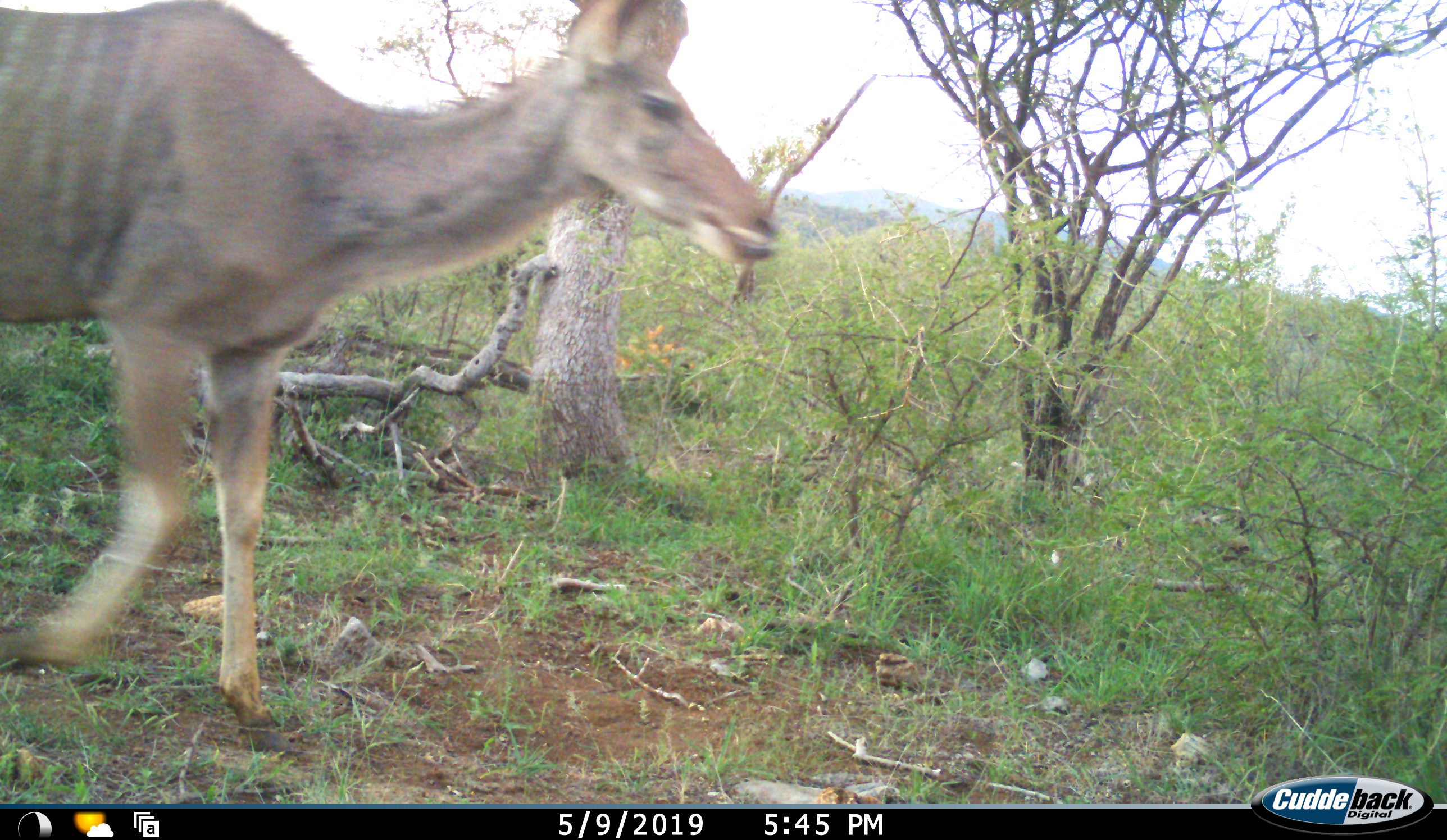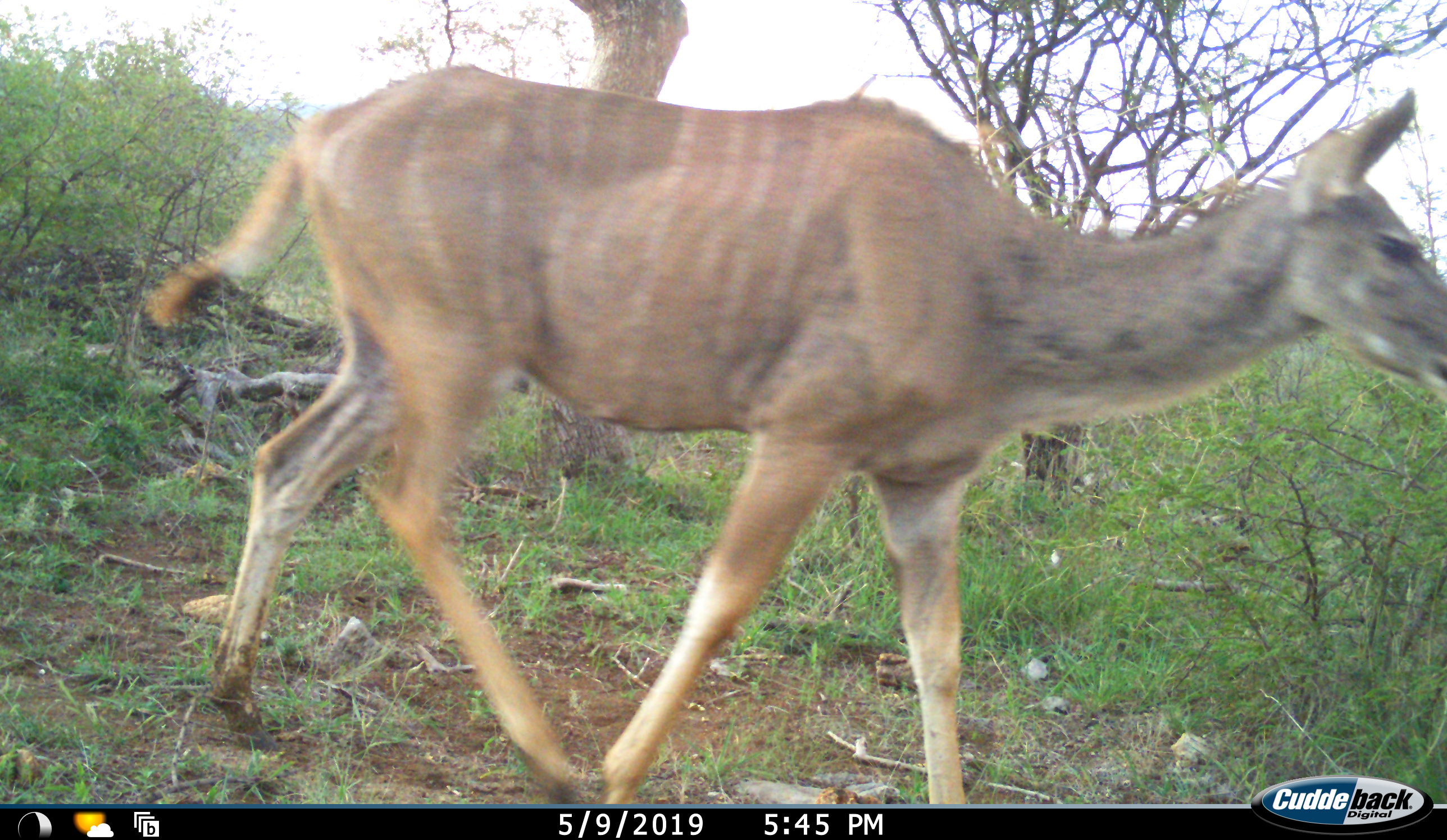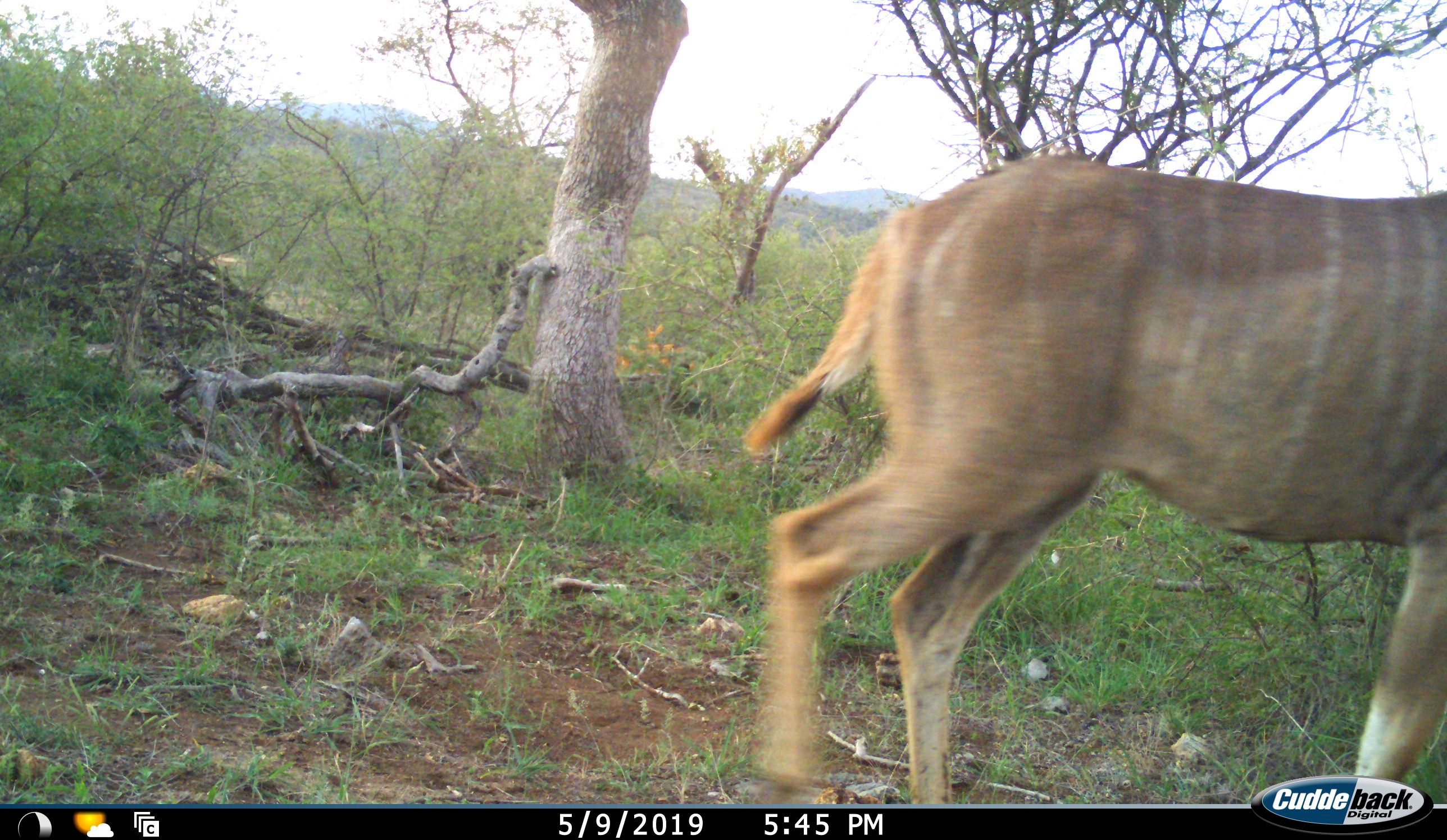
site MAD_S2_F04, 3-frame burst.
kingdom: Animalia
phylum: Chordata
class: Mammalia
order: Artiodactyla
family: Bovidae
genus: Tragelaphus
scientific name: Tragelaphus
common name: kudu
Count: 1.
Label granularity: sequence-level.